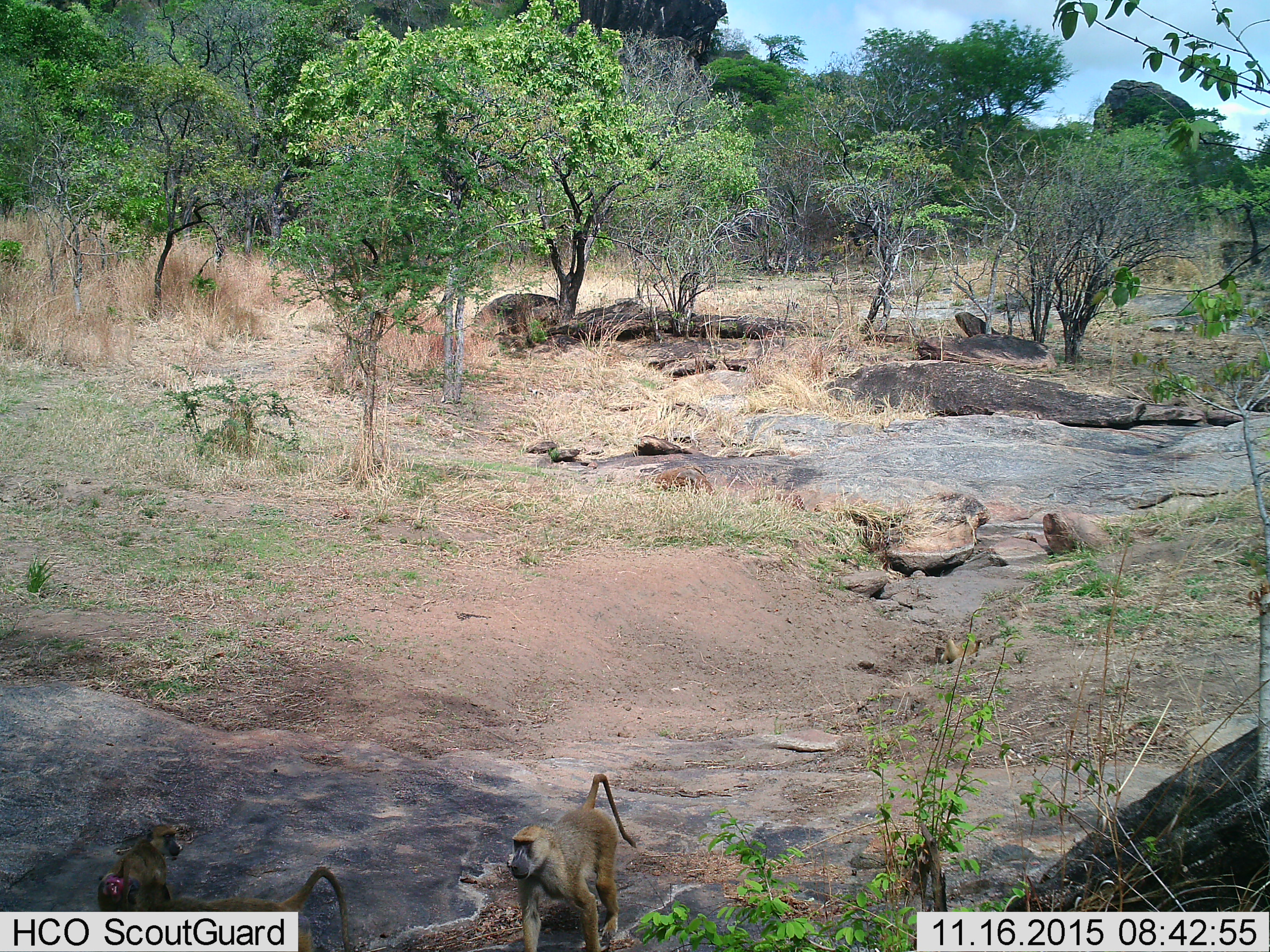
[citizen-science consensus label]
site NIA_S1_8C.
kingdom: Animalia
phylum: Chordata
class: Mammalia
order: Primates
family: Cercopithecidae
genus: Papio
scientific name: Papio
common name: baboon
Baboon (Papio), count 3. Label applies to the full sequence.